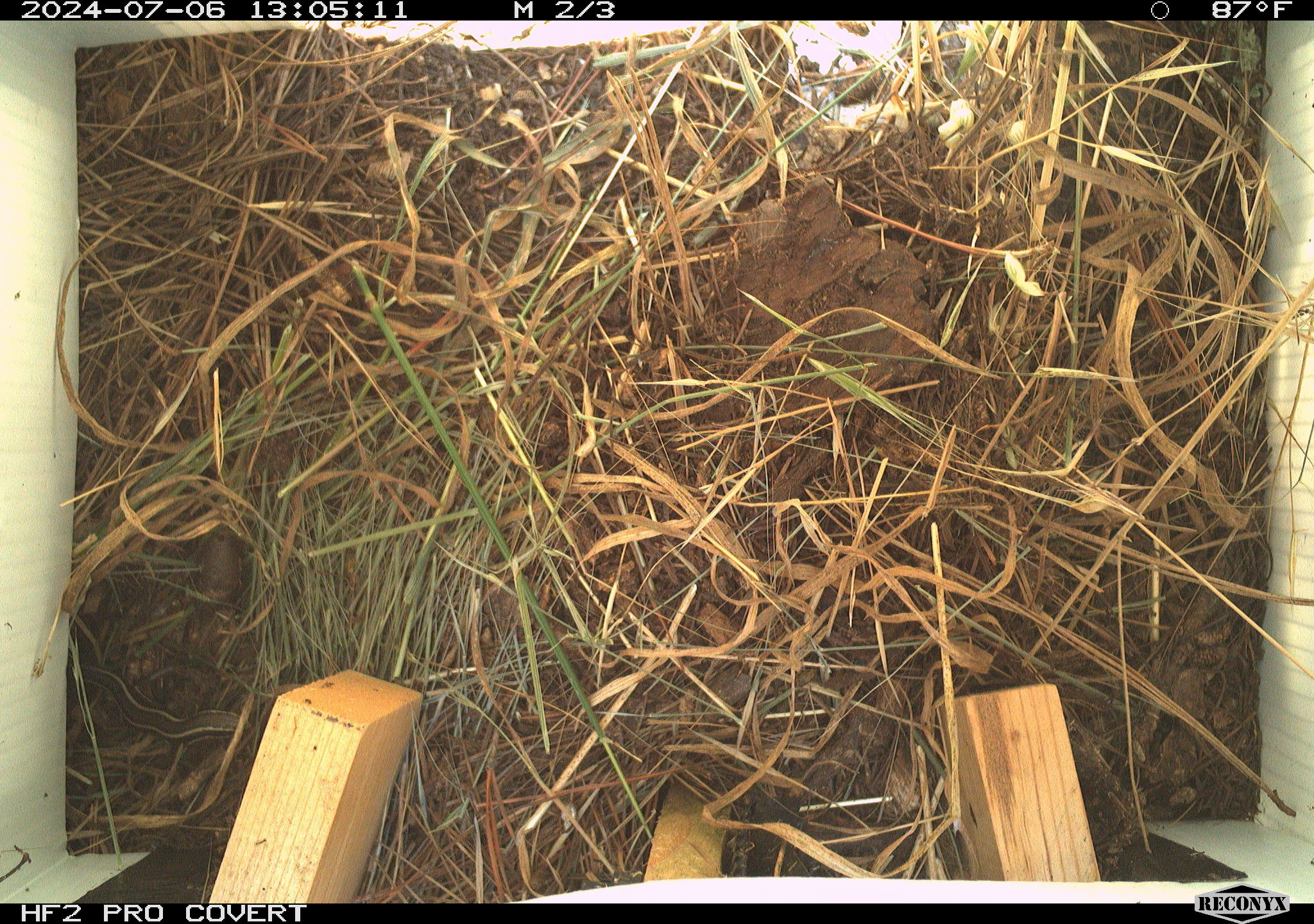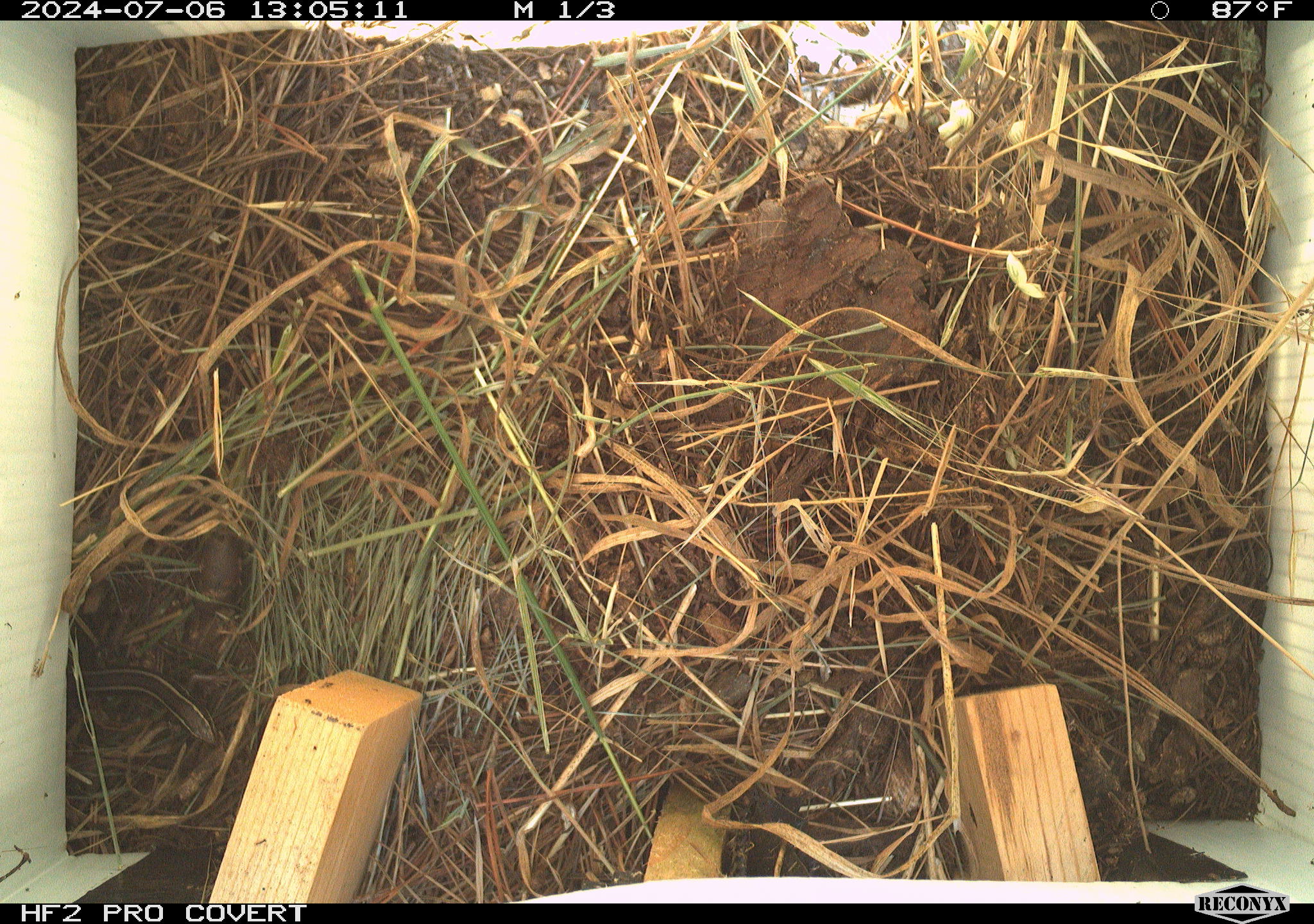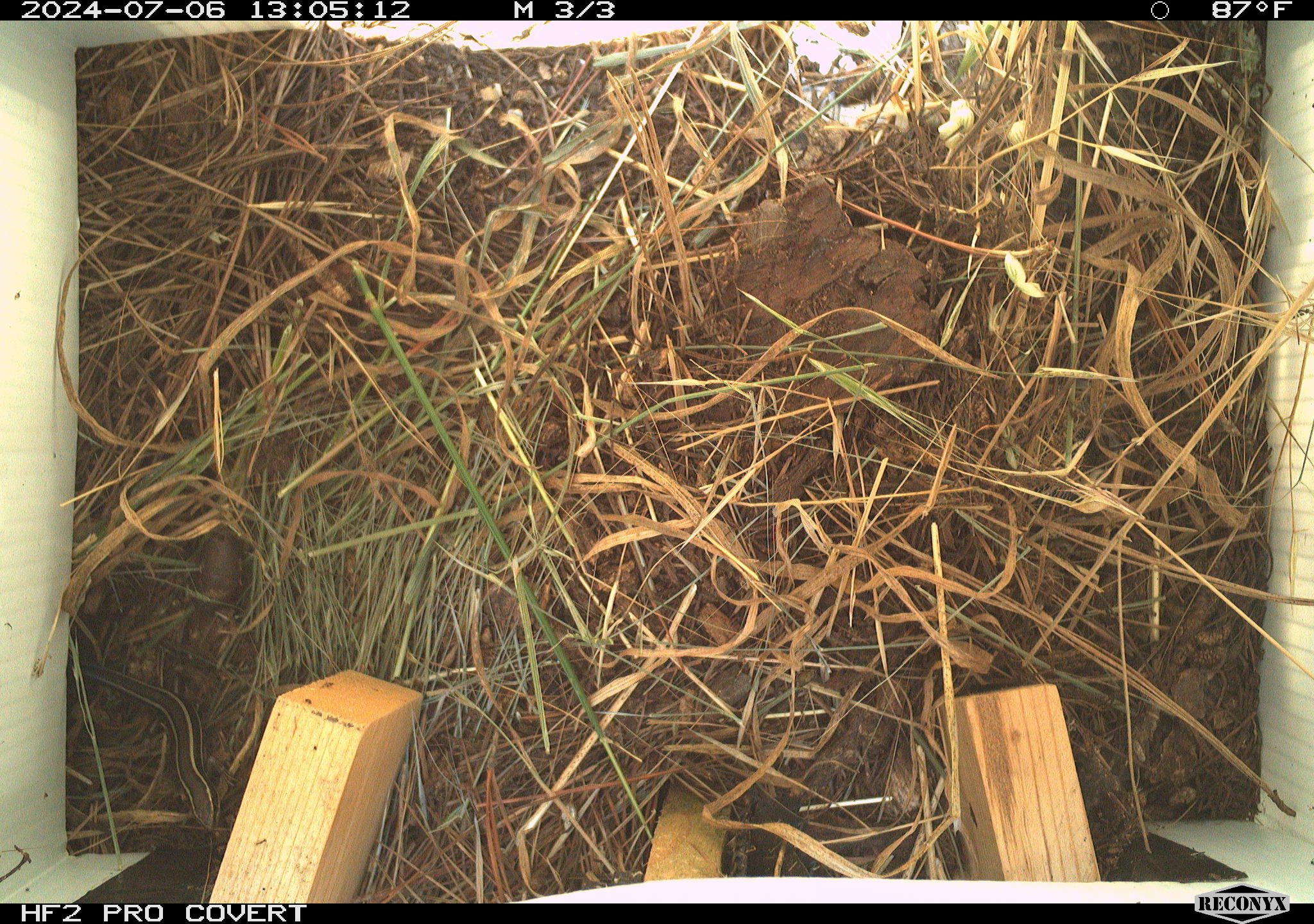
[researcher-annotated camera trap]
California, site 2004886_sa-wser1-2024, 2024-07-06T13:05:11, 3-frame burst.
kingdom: Animalia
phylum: Chordata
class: Mammalia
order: Rodentia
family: Cricetidae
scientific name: Arvicolinae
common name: voles, lemmings, and muskrats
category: arvicolinae subfamily